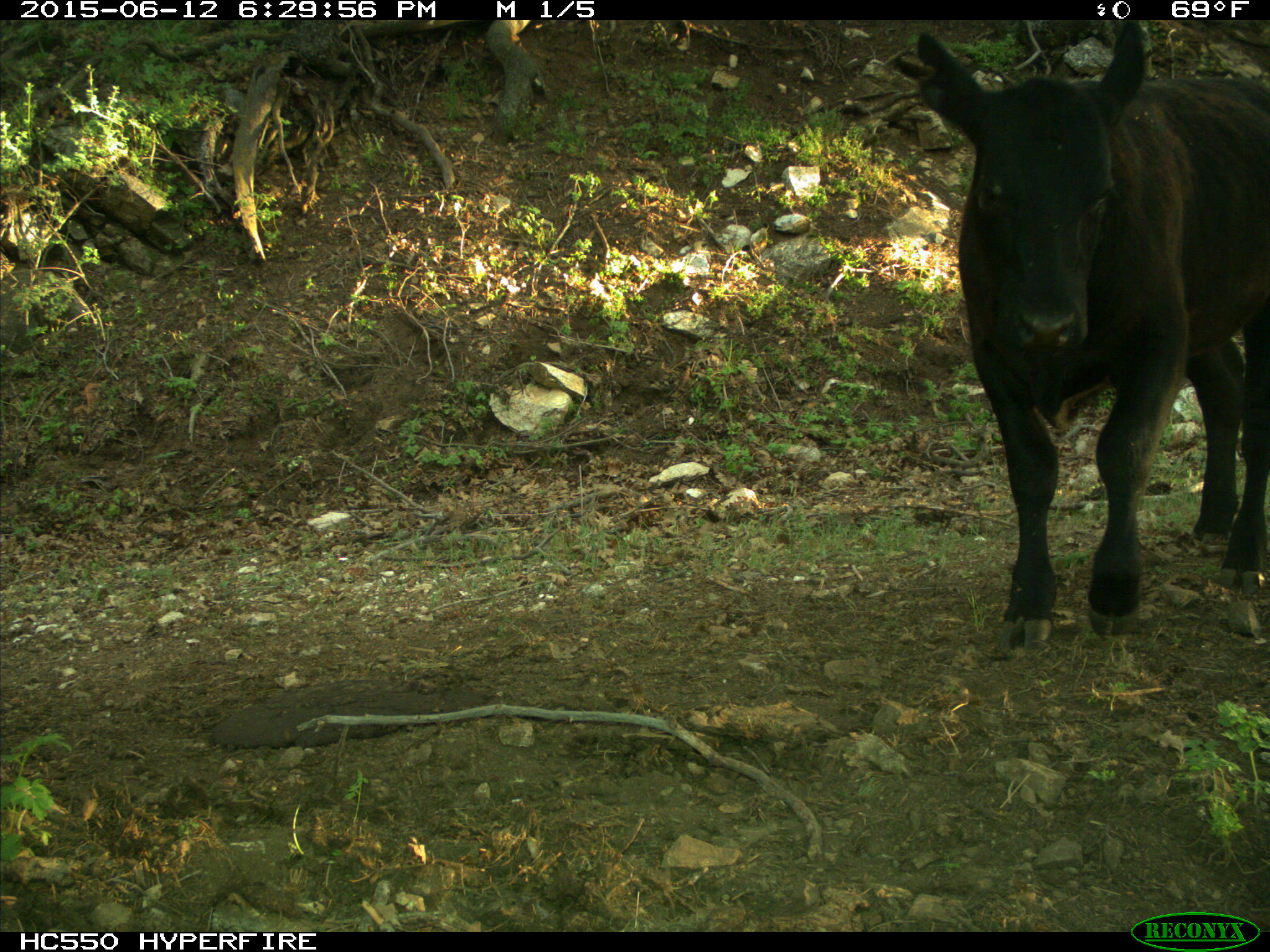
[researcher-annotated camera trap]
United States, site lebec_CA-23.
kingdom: Animalia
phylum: Chordata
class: Mammalia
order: Artiodactyla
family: Bovidae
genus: Bos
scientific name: Bos taurus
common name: domestic cow